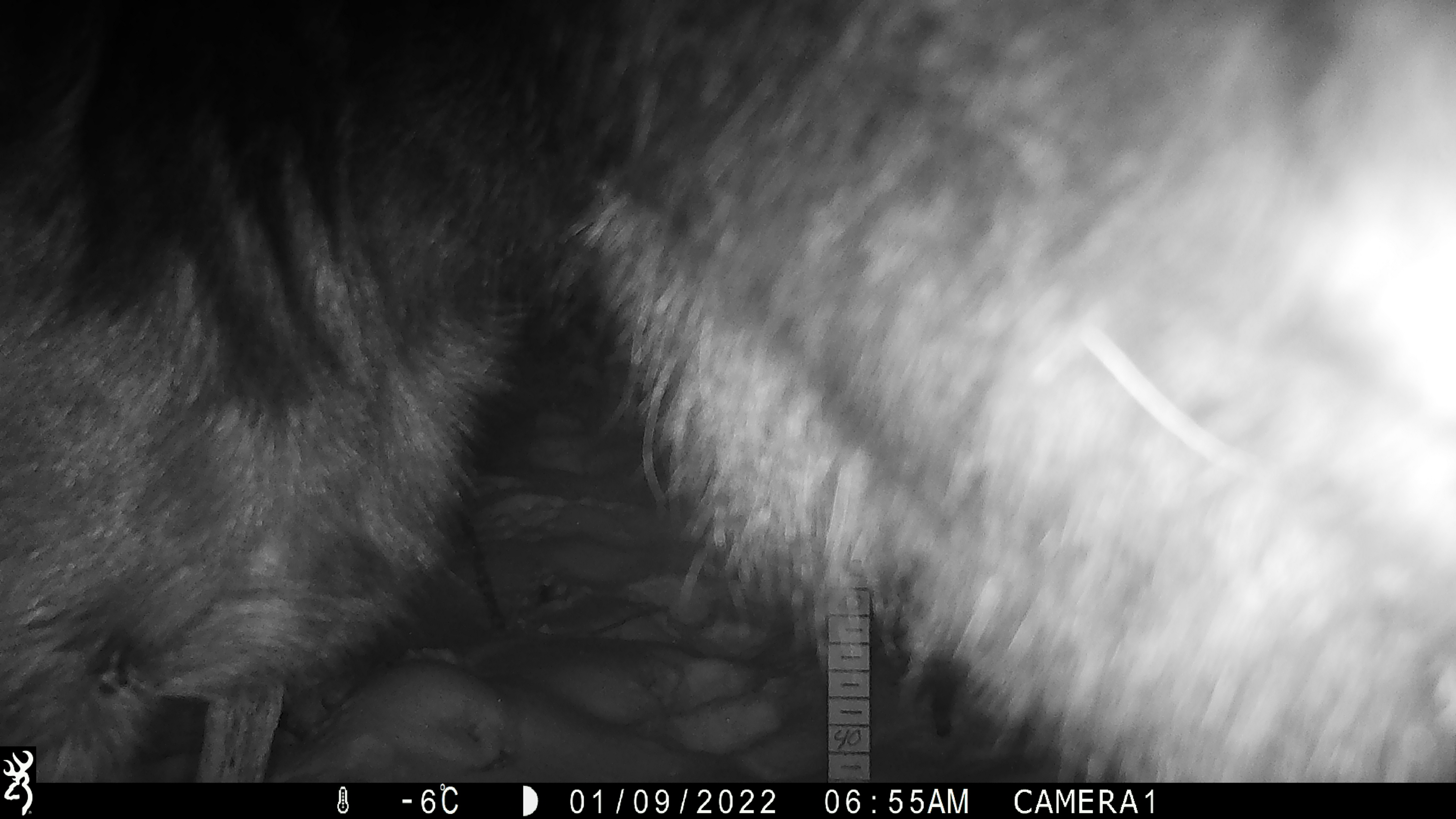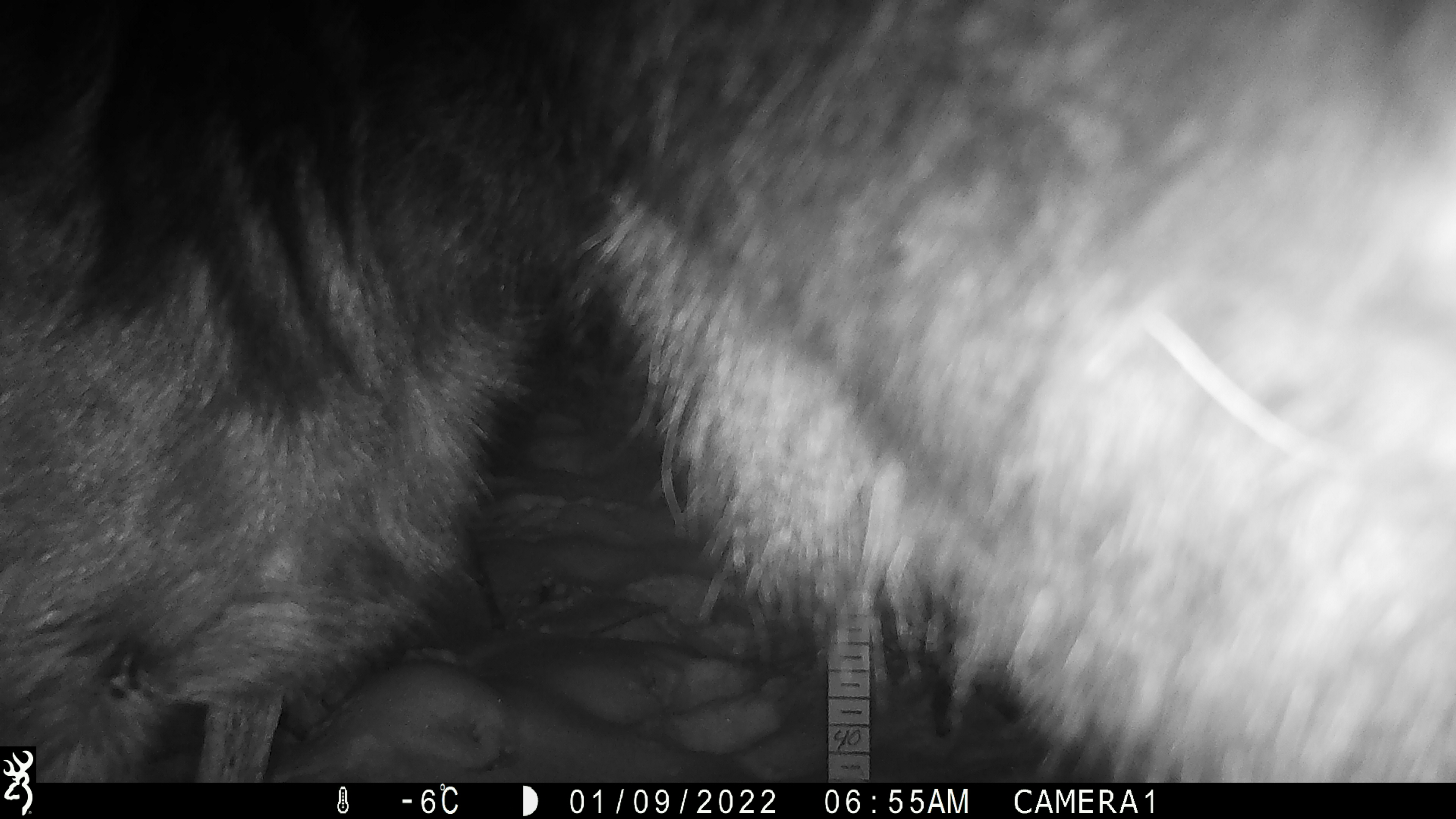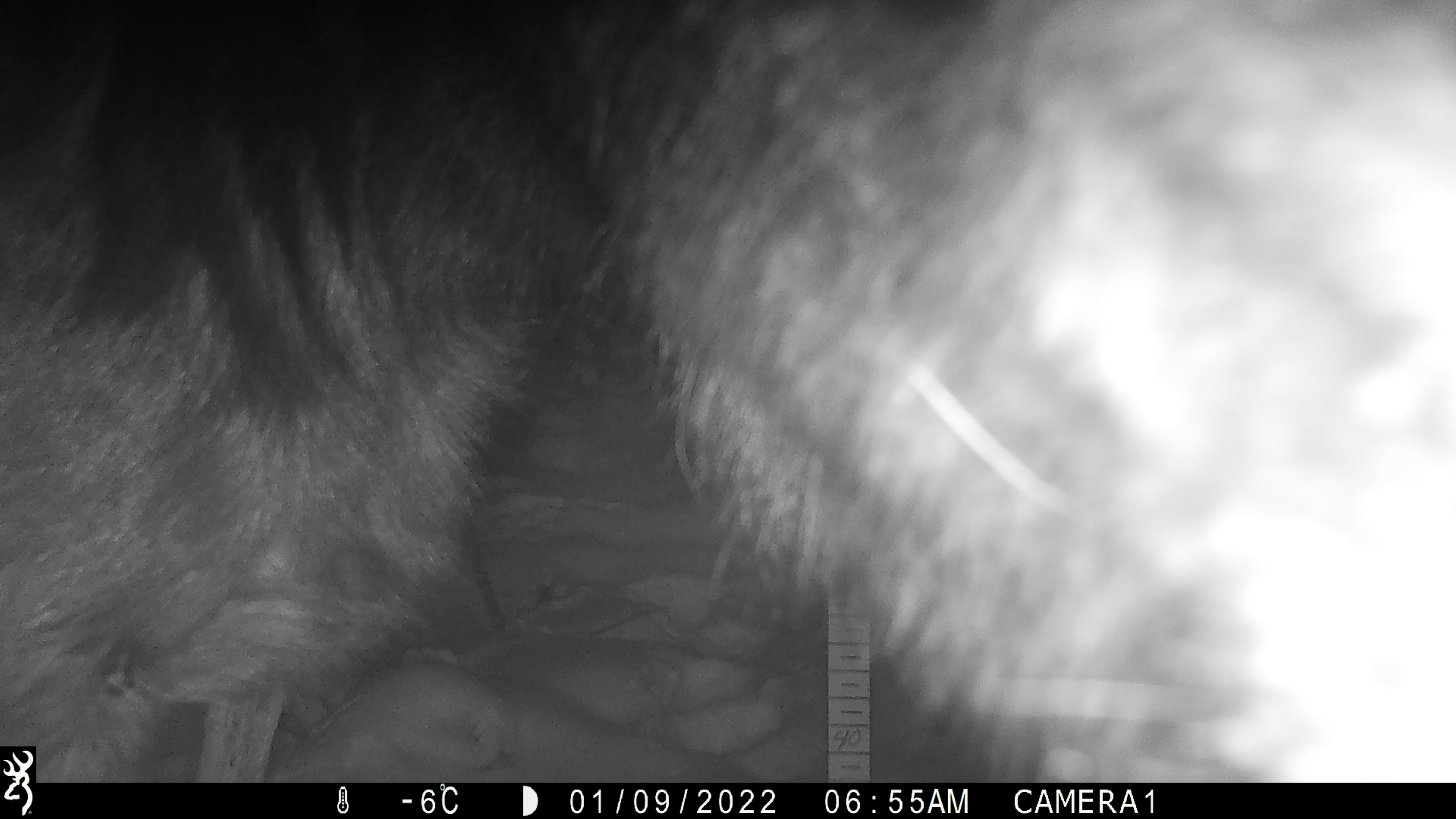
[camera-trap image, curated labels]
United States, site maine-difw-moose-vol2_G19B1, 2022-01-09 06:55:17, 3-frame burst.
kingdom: Animalia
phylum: Chordata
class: Mammalia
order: Artiodactyla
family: Cervidae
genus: Alces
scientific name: Alces alces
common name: moose